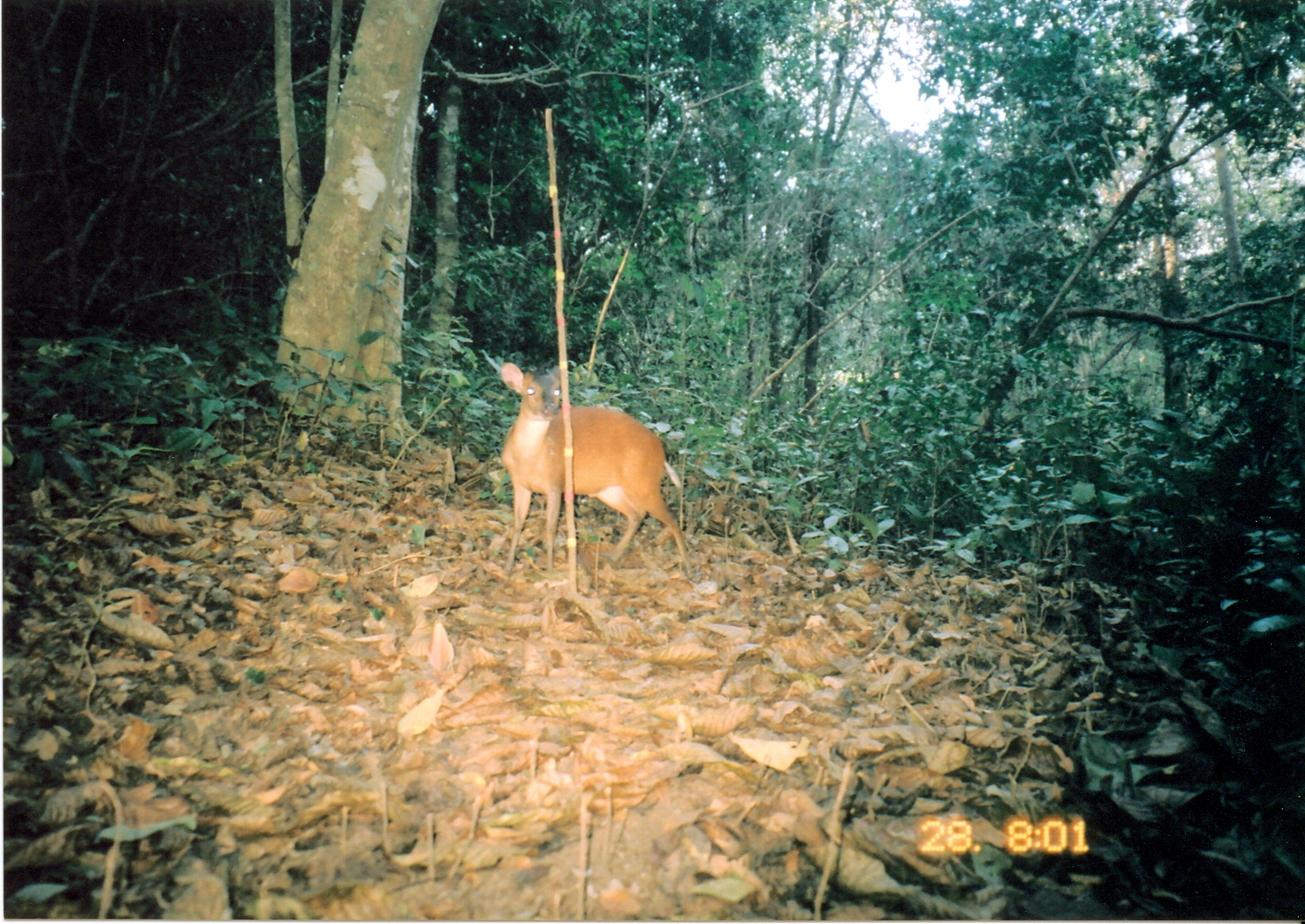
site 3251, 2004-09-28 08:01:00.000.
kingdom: Animalia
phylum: Chordata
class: Mammalia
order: Artiodactyla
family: Bovidae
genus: Cephalophus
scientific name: Cephalophus harveyi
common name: harvey's duiker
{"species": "Cephalophus harveyi (harvey's duiker)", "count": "1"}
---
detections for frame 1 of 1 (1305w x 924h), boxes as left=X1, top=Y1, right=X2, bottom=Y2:
cephalophus harveyi: left=497, top=359, right=692, bottom=584